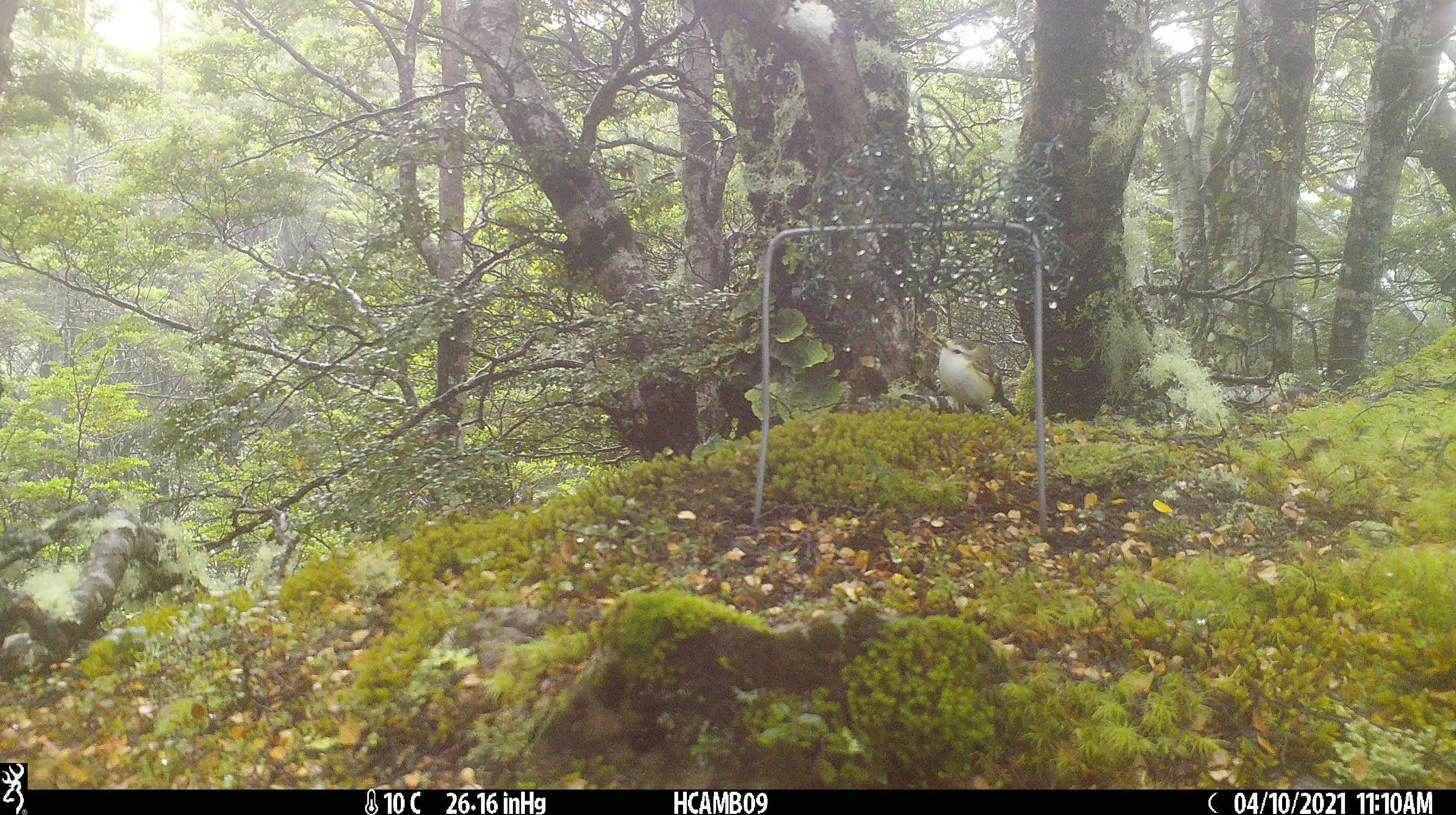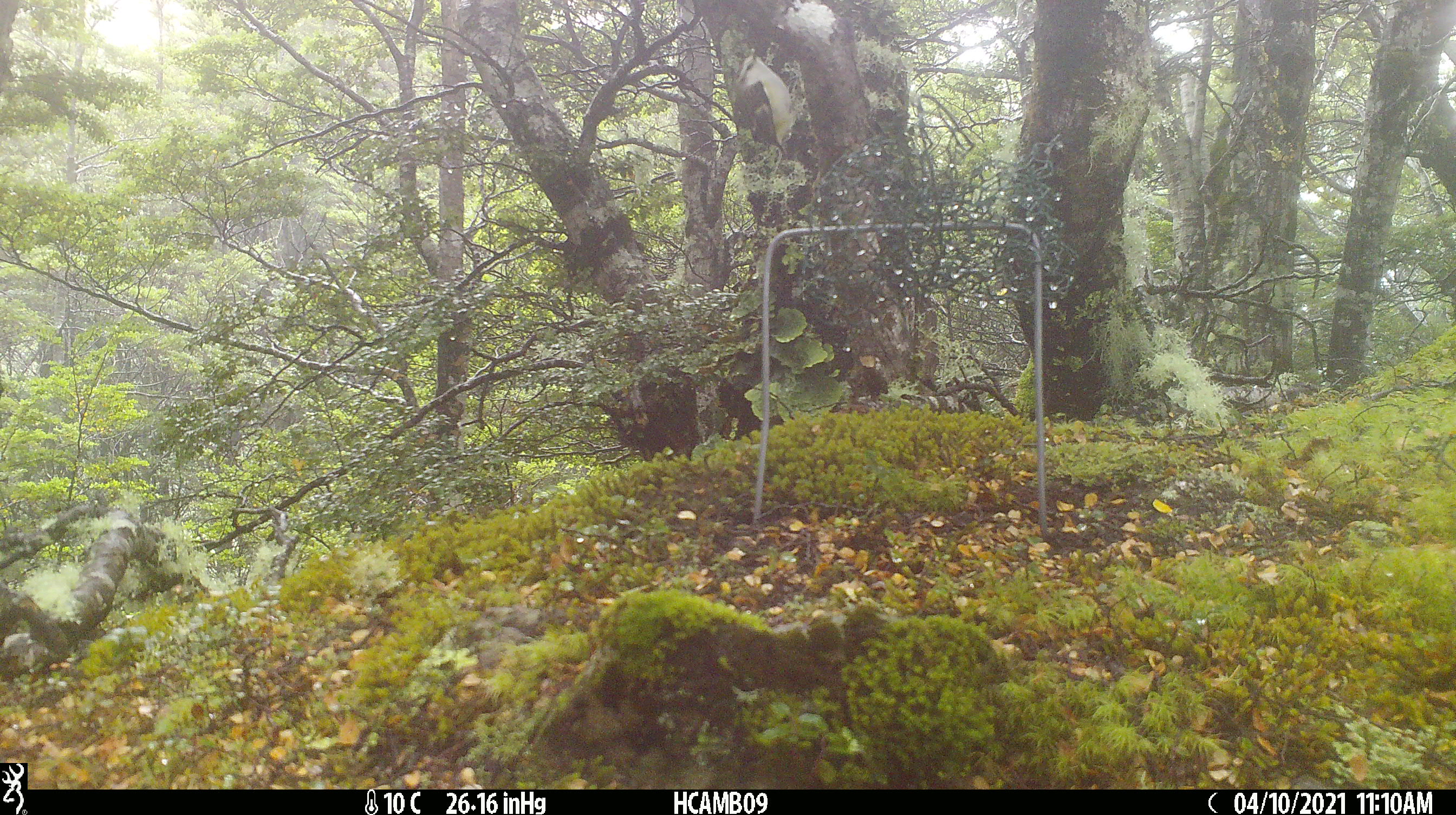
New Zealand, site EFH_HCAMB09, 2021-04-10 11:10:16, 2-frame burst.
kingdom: Animalia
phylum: Chordata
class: Aves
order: Passeriformes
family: Acanthisittidae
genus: Acanthisitta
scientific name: Acanthisitta chloris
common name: rifleman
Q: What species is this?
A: Rifleman (Acanthisitta chloris).